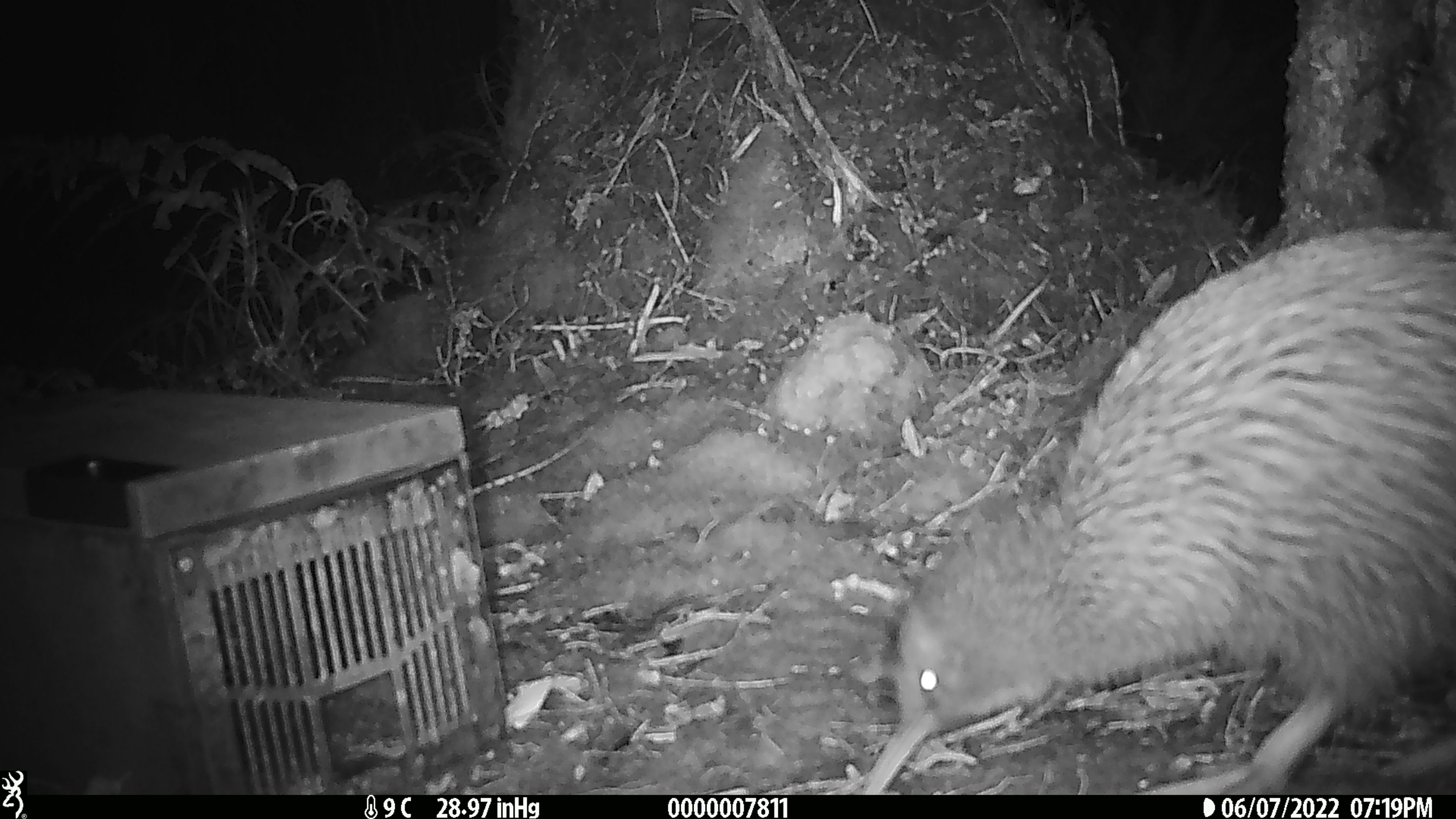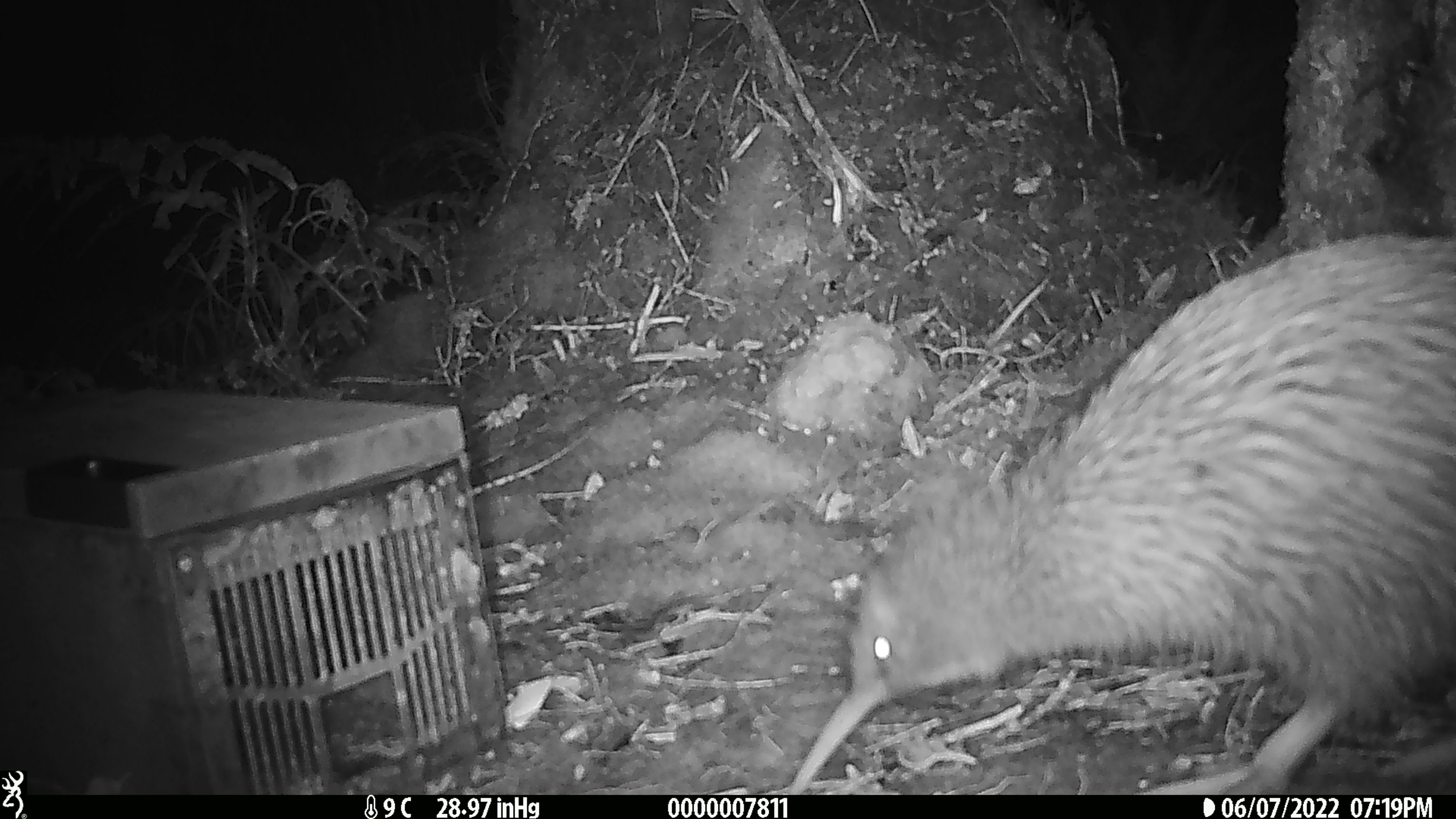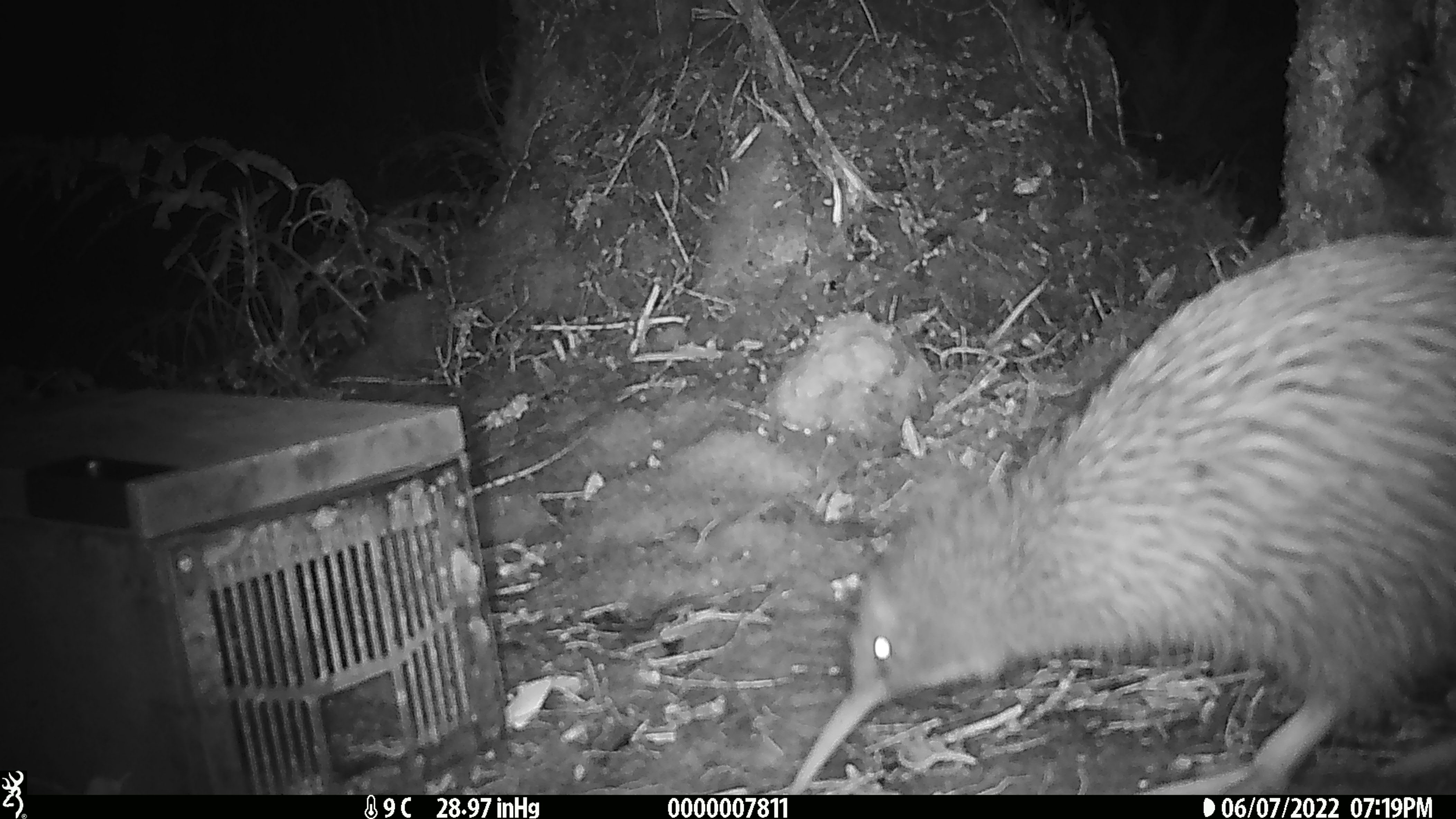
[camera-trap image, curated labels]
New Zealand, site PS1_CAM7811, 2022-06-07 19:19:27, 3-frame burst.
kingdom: Animalia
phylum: Chordata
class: Aves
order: Apterygiformes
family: Apterygidae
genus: Apteryx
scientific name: Apteryx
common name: kiwi